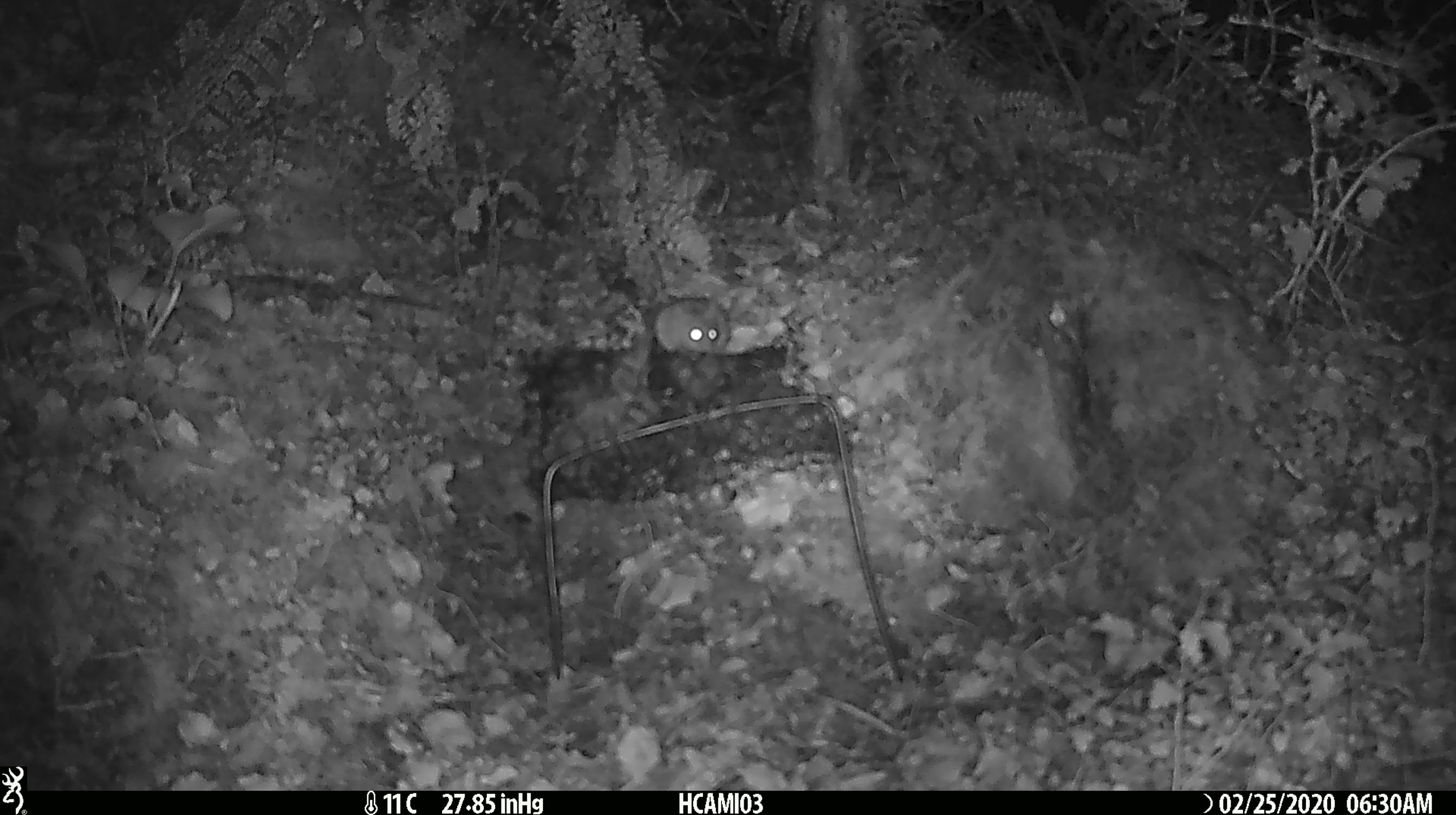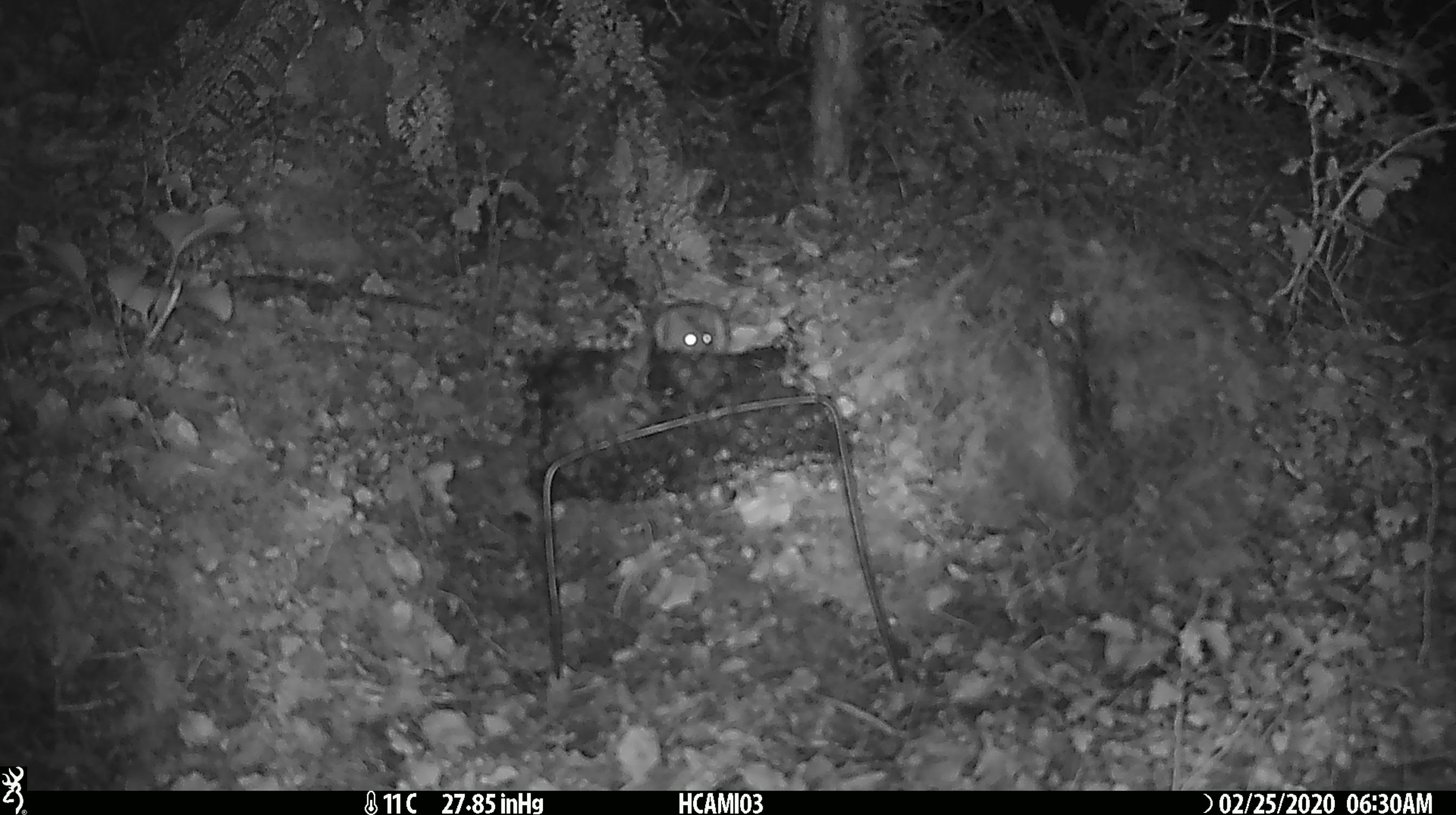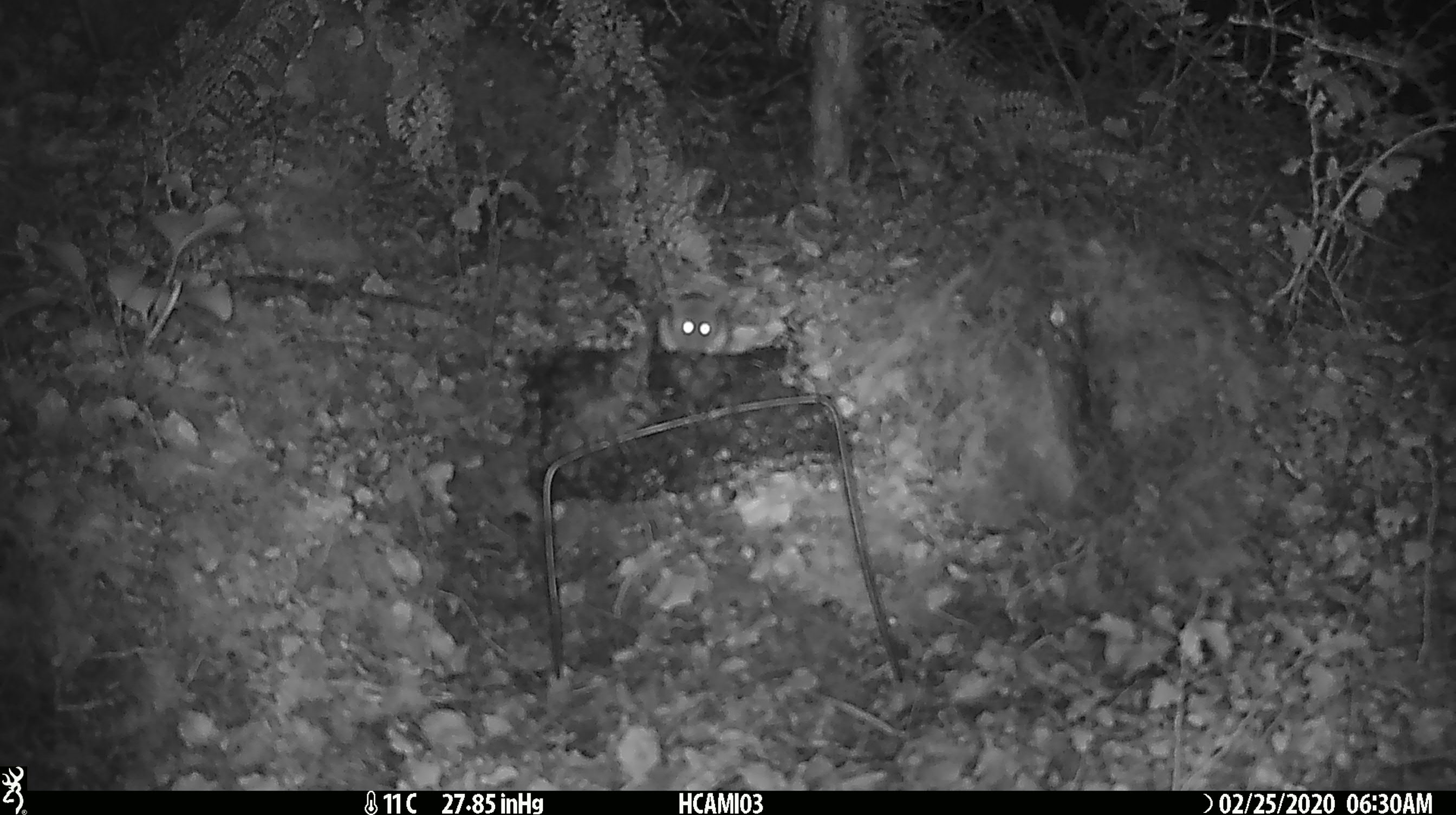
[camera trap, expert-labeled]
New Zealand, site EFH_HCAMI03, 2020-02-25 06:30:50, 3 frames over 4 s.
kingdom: Animalia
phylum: Chordata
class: Mammalia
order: Rodentia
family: Muridae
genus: Mus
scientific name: Mus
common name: mouse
Mouse (Mus).